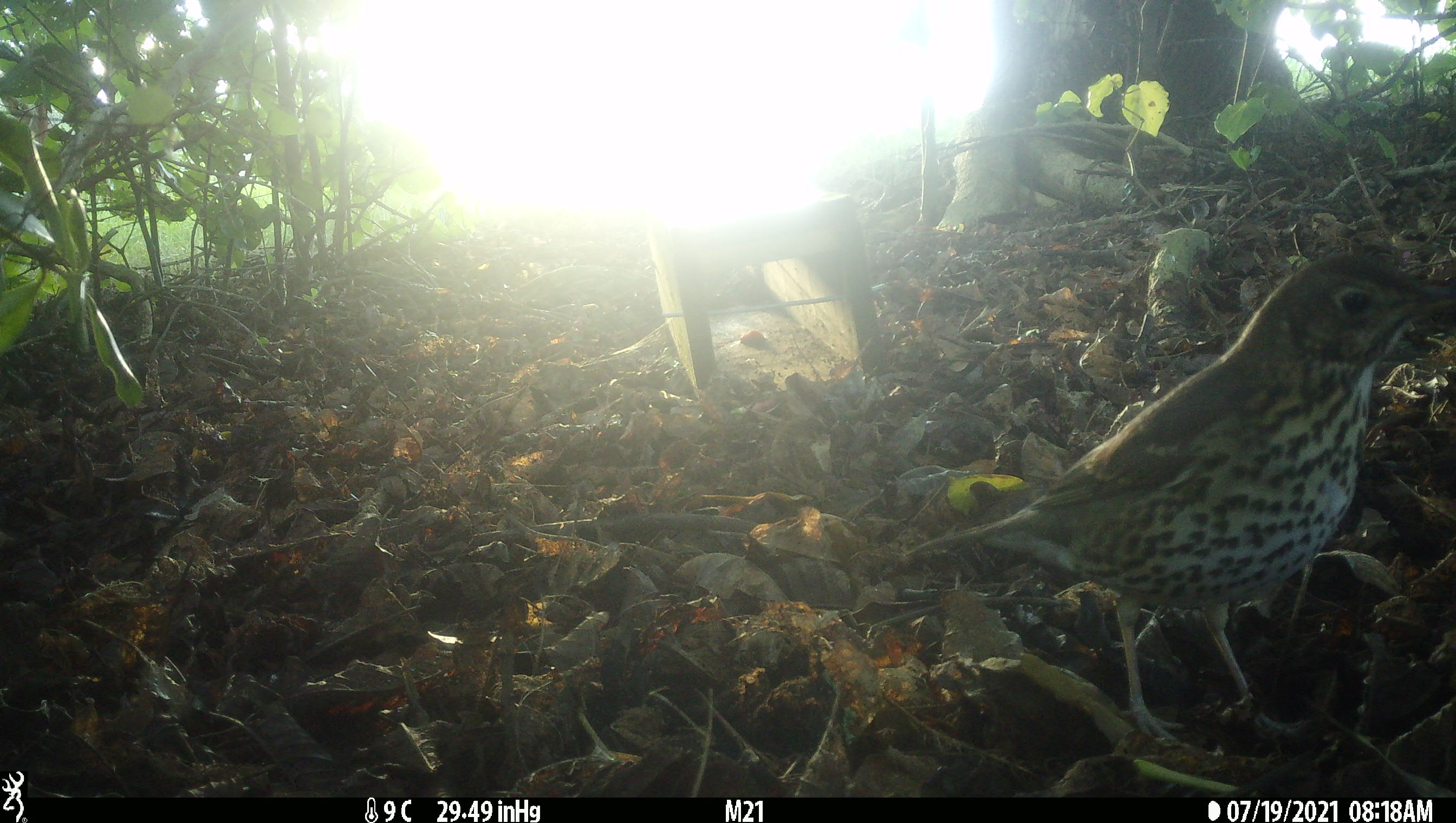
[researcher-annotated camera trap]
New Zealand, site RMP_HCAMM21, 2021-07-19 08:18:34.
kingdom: Animalia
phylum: Chordata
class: Aves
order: Passeriformes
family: Turdidae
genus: Turdus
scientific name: Turdus philomelos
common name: song thrush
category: thrush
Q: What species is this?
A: Thrush (song thrush) (Turdus philomelos).